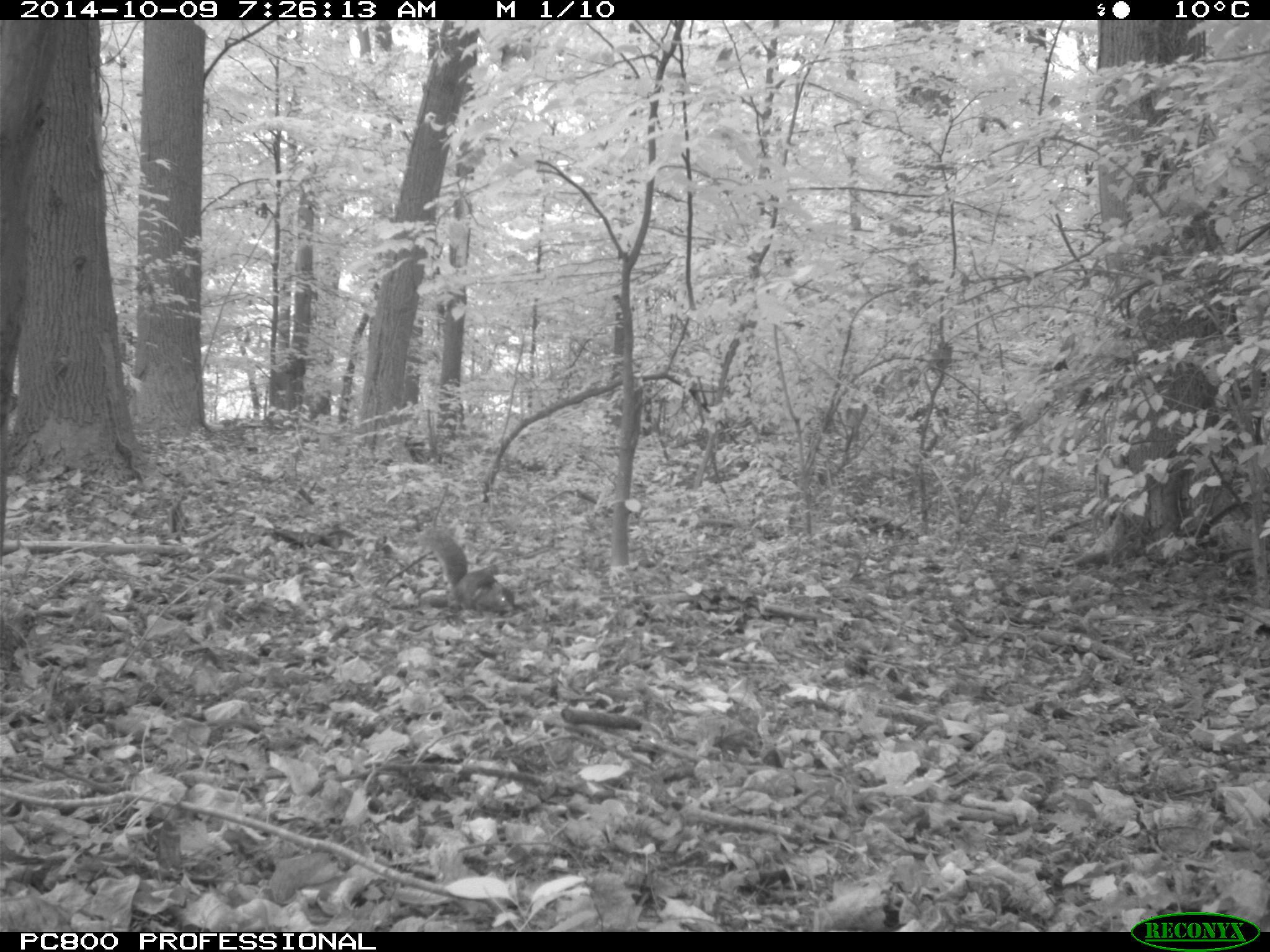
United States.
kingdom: Animalia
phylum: Chordata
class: Mammalia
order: Rodentia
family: Sciuridae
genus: Sciurus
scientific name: Sciurus carolinensis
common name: eastern gray squirrel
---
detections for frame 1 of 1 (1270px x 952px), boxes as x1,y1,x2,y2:
Eastern Gray Squirrel: 416,519,521,617